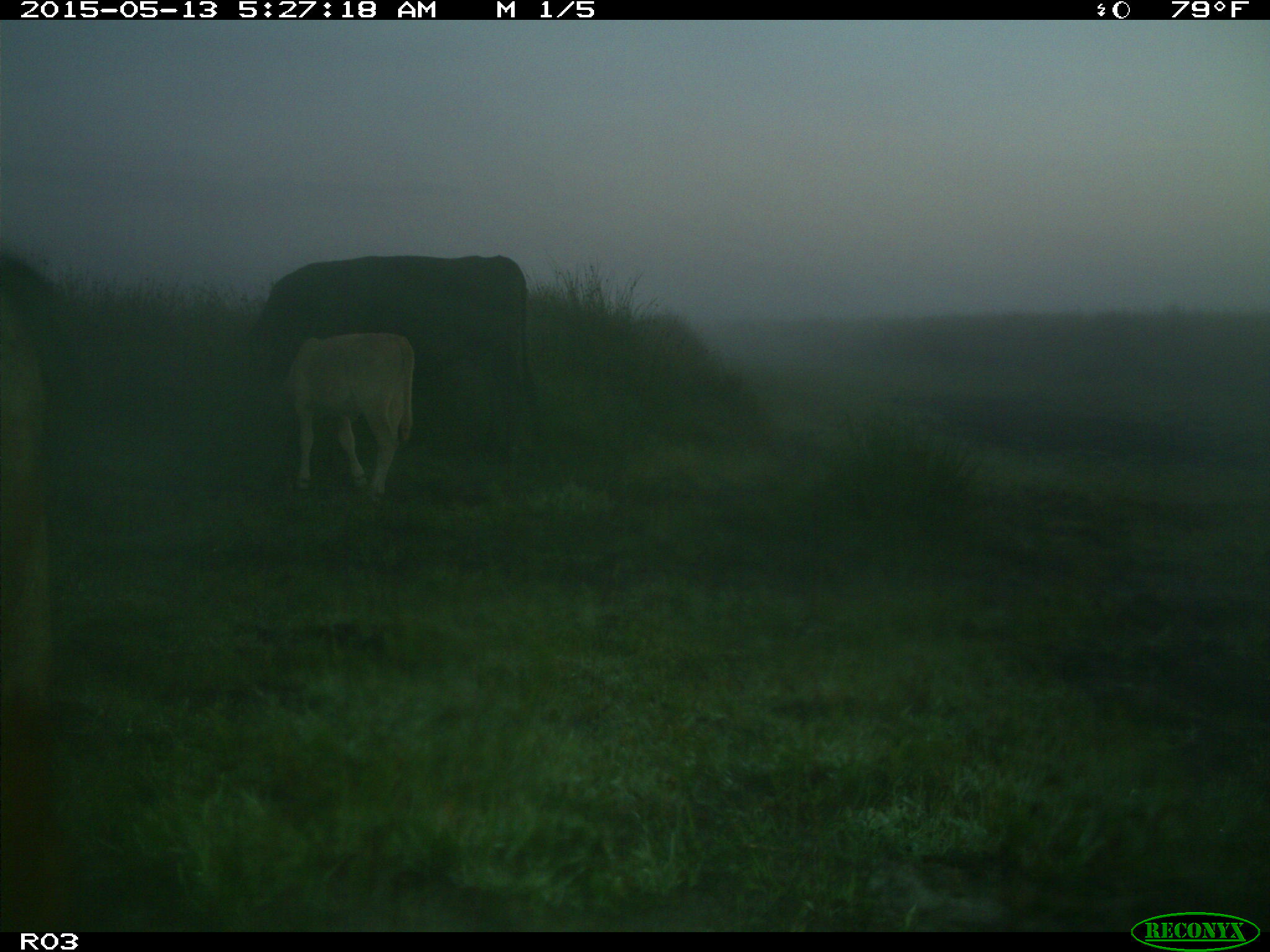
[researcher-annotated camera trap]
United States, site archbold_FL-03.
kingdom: Animalia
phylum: Chordata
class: Mammalia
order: Artiodactyla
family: Bovidae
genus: Bos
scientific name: Bos taurus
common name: domestic cow